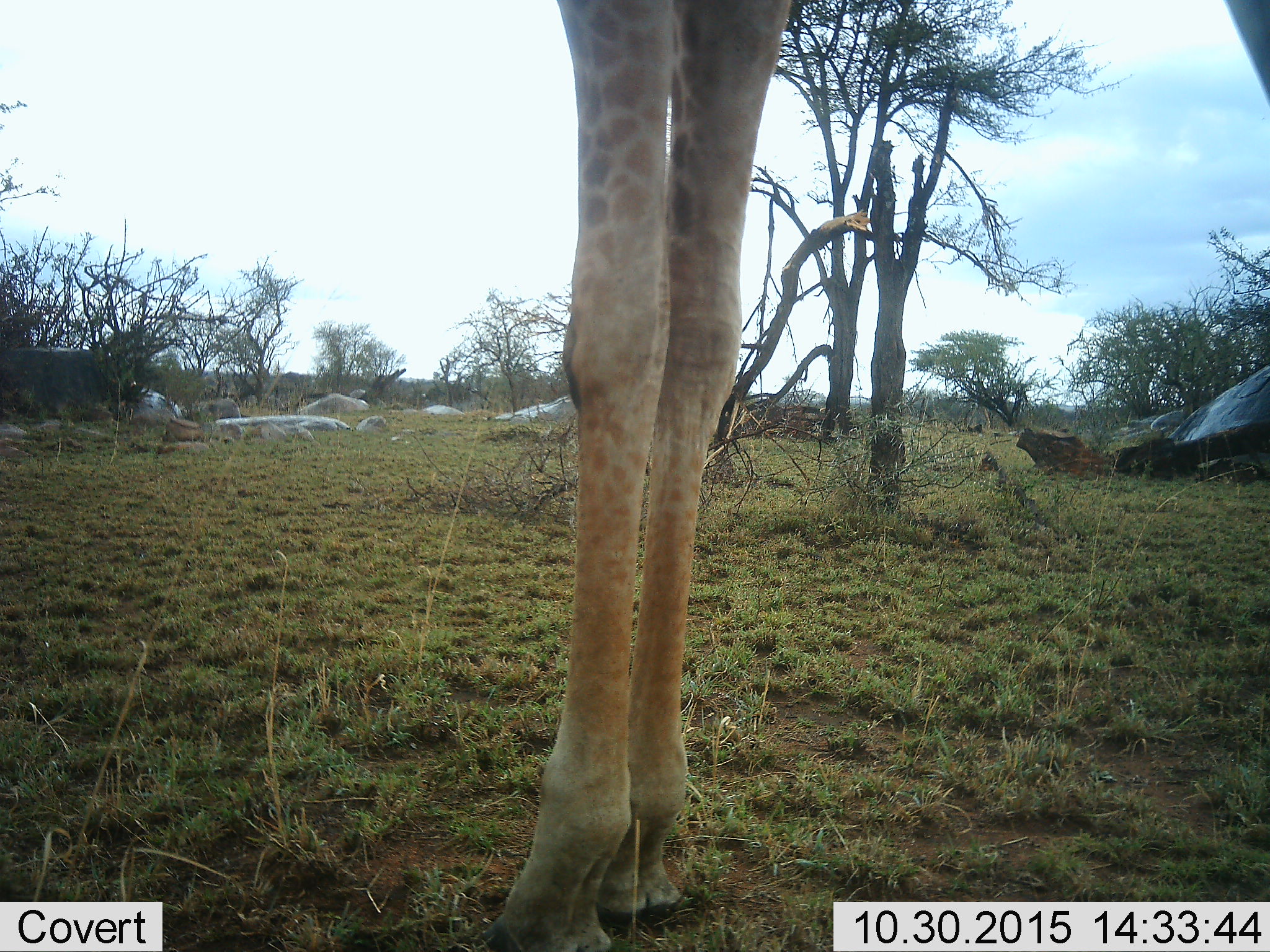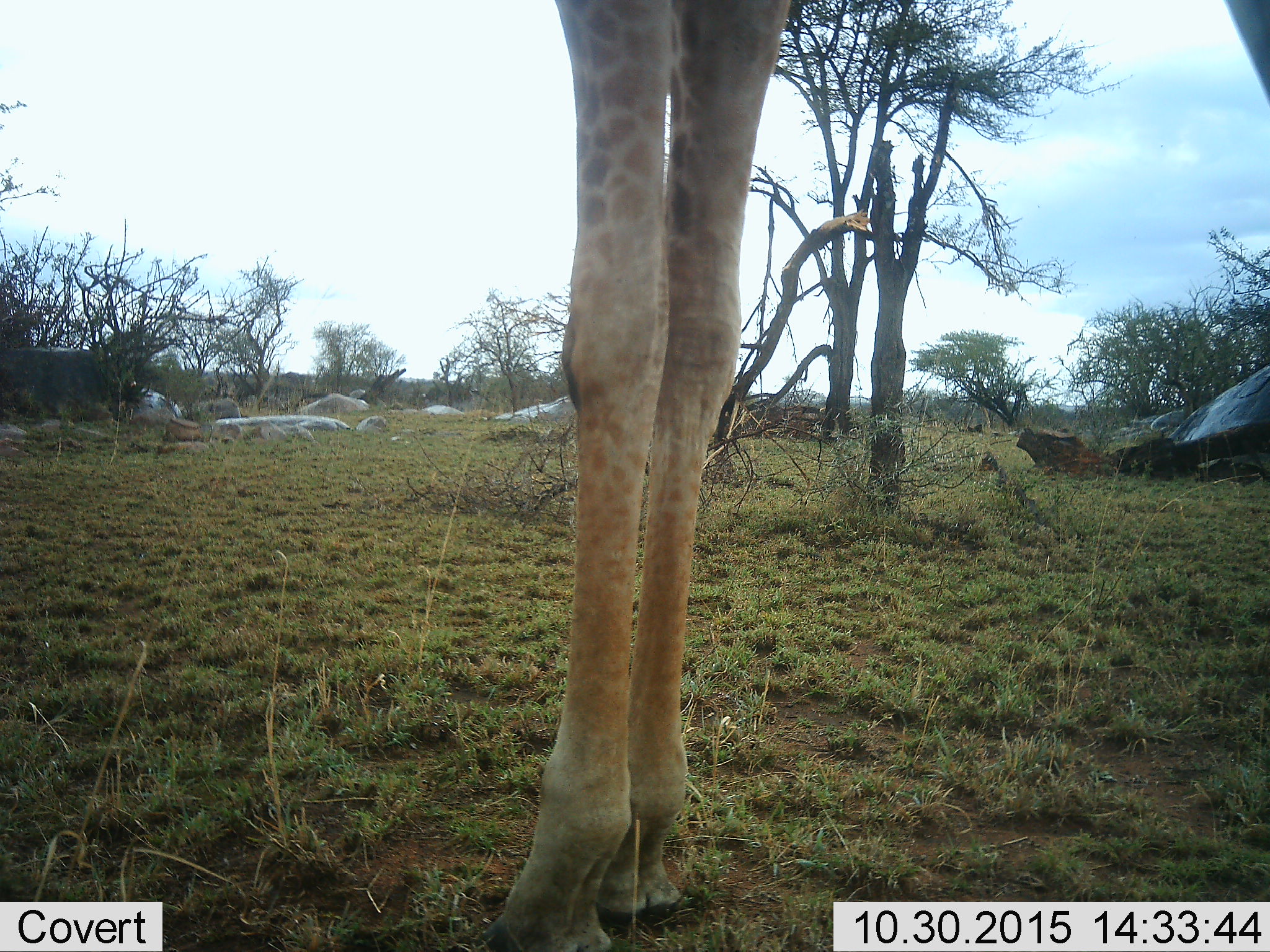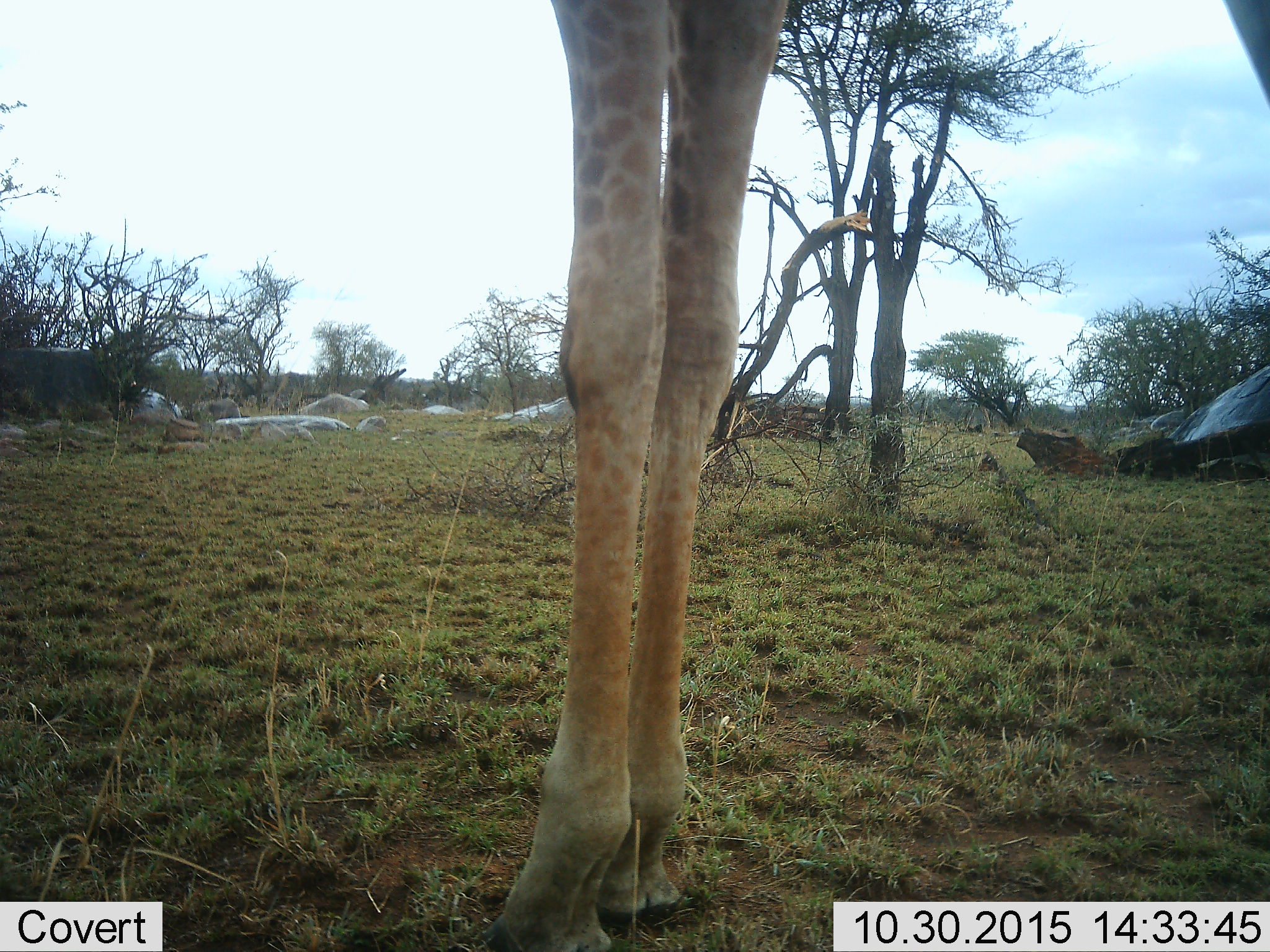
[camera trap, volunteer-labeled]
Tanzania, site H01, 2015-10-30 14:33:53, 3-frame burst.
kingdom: Animalia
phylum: Chordata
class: Mammalia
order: Artiodactyla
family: Giraffidae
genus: Giraffa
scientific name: Giraffa camelopardalis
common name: giraffe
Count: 1.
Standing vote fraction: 100%.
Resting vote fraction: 0%.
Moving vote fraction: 0%.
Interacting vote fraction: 0%.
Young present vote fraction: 0%.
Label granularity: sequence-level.